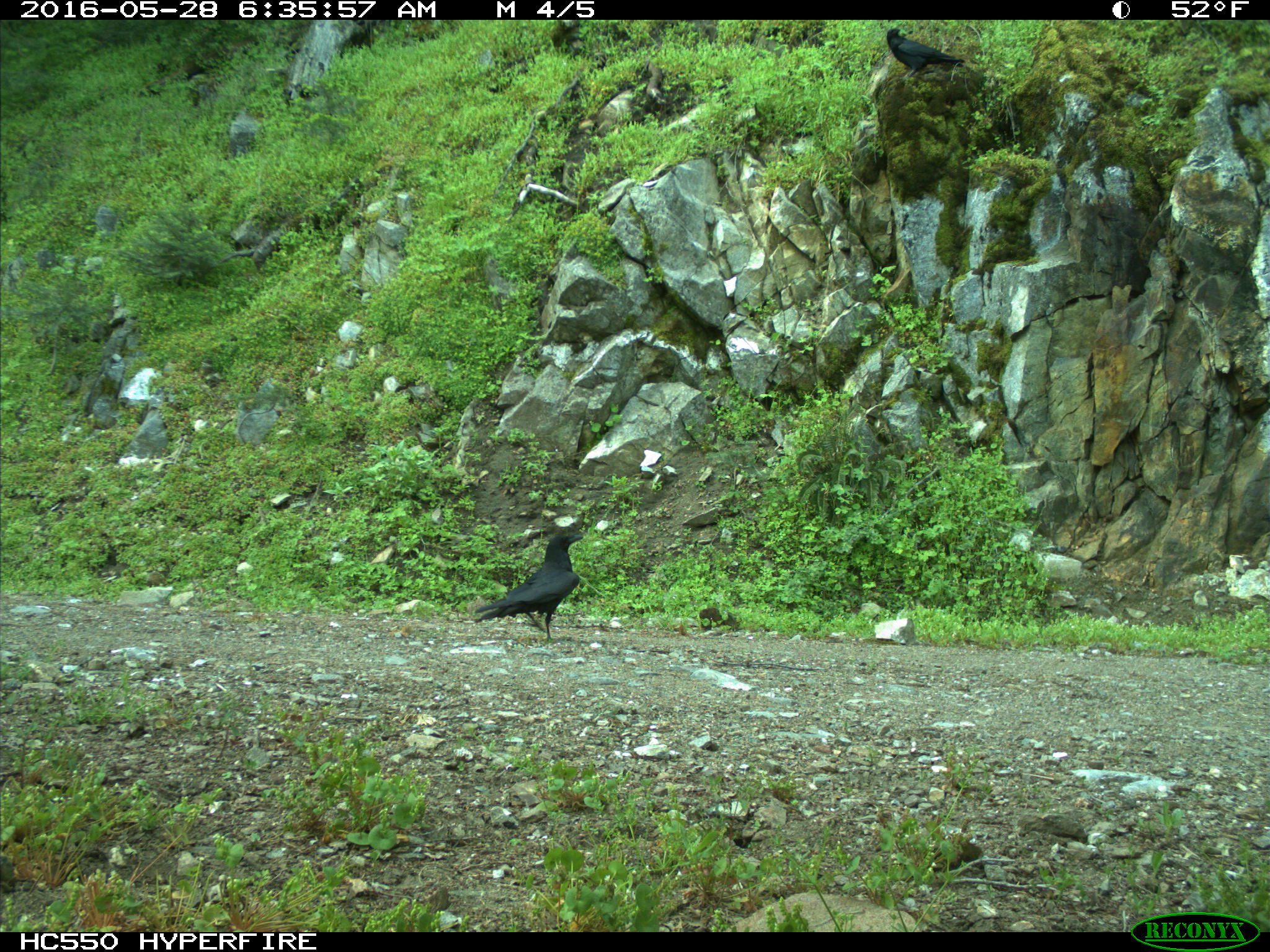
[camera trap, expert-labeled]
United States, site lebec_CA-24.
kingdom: Animalia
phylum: Chordata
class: Aves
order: Passeriformes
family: Corvidae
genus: Corvus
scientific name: Corvus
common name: crows and ravens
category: unidentified corvus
Unidentified corvus (crows and ravens) (Corvus).